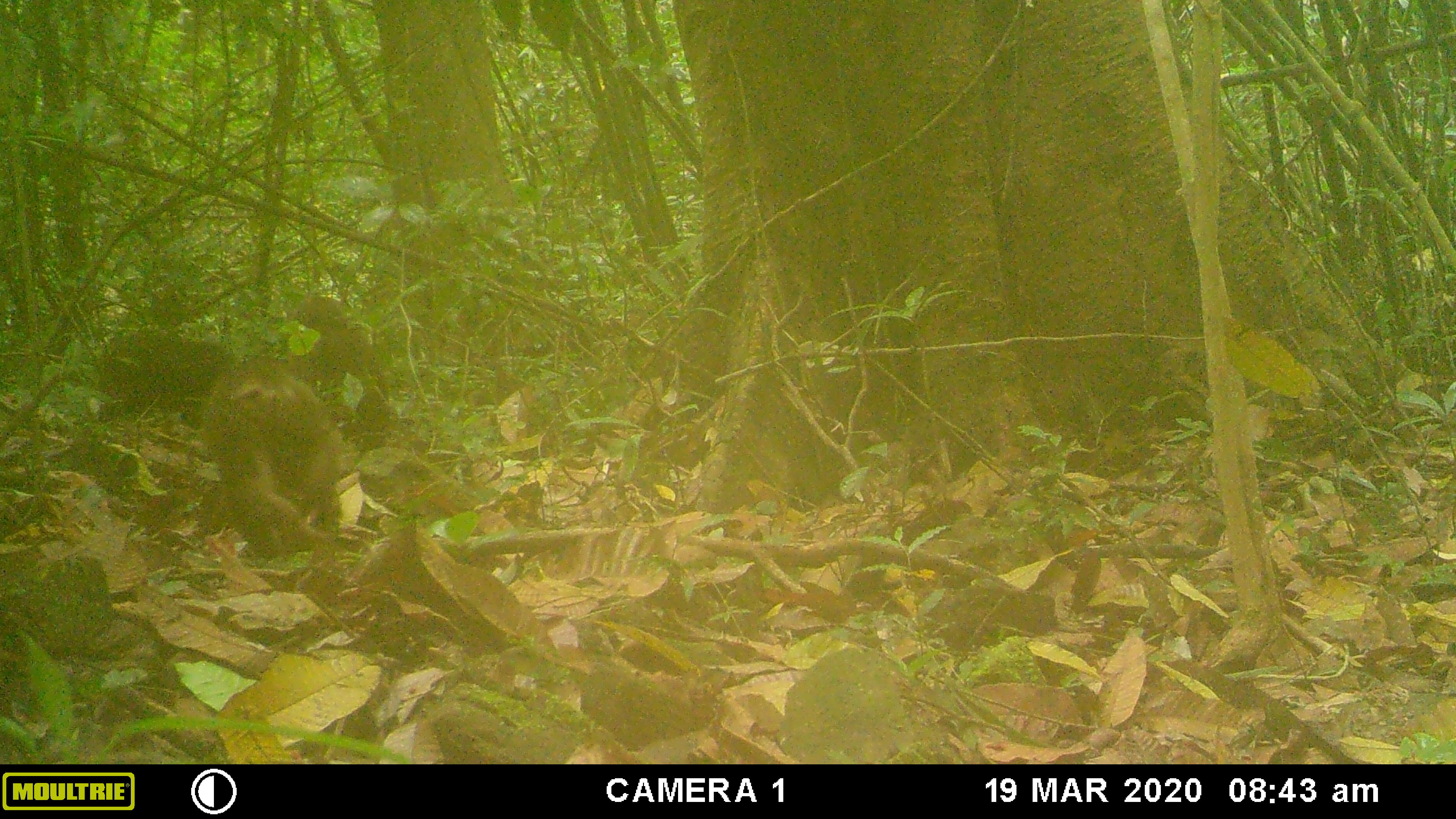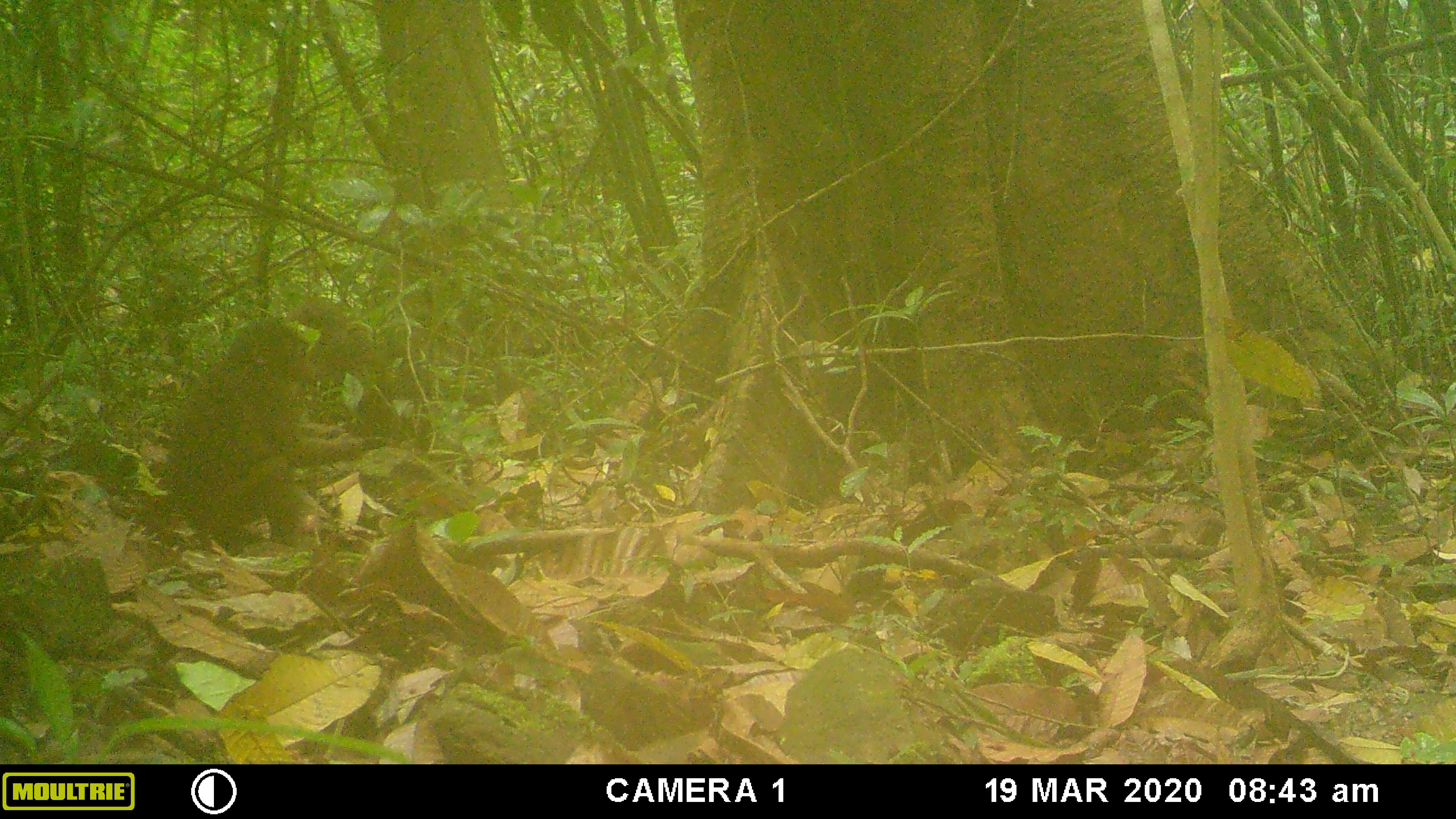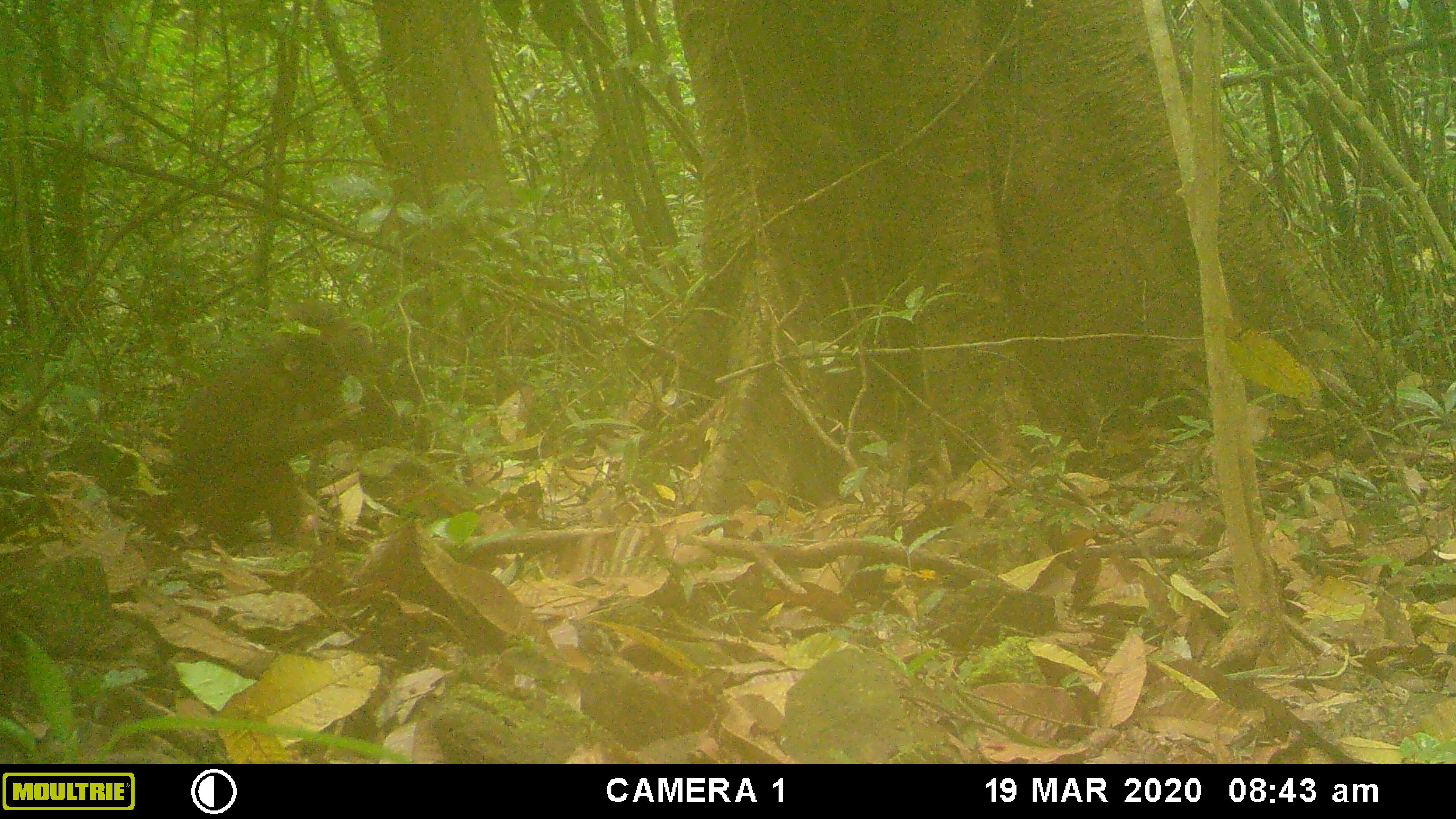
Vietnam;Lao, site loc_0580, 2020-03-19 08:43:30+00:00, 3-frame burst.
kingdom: Animalia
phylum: Chordata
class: Mammalia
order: Primates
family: Cercopithecidae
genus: Macaca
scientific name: Macaca arctoides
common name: stump-tailed macaque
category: stump tailed macaque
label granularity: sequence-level